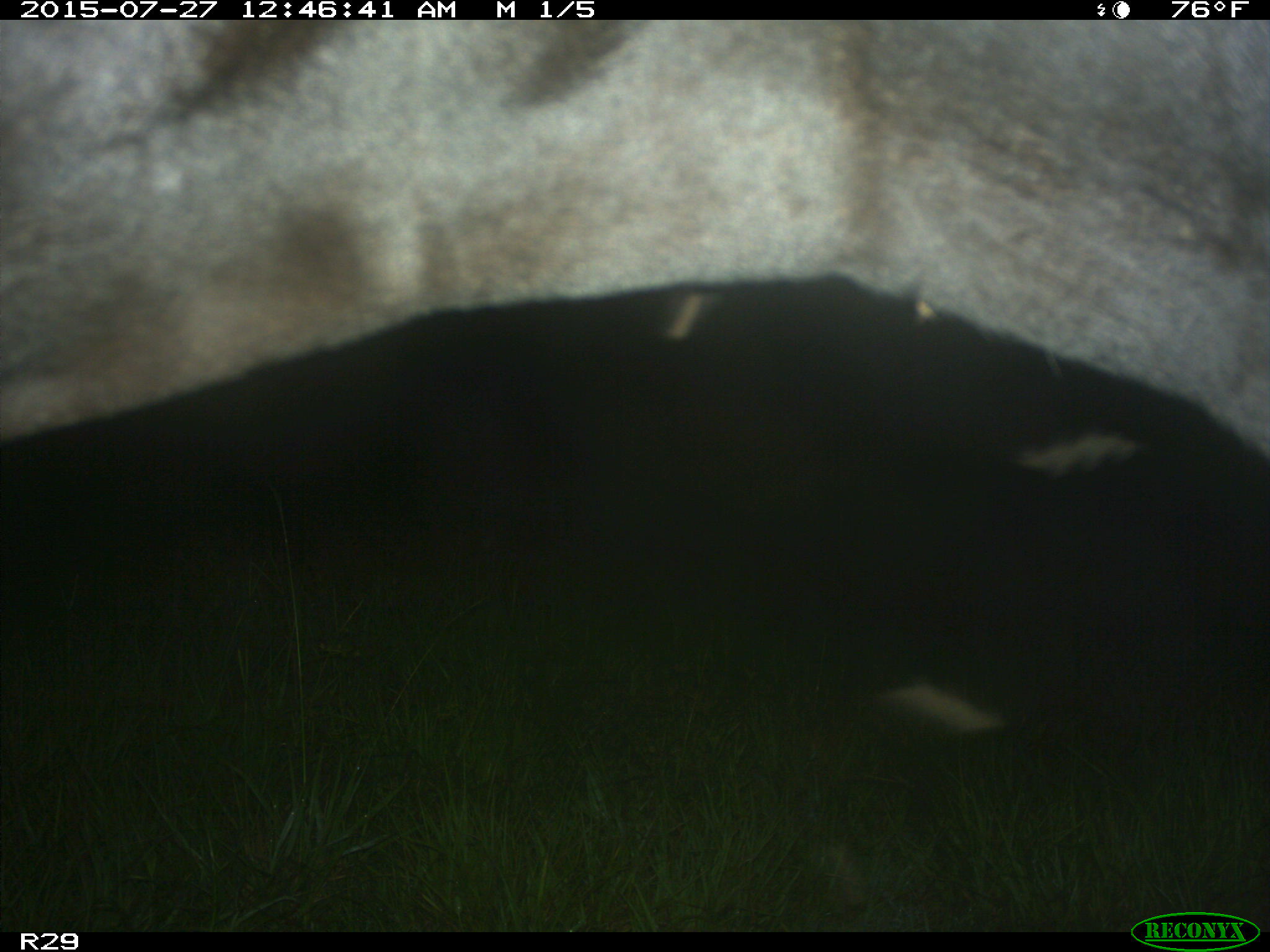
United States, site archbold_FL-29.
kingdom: Animalia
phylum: Chordata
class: Mammalia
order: Artiodactyla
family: Bovidae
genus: Bos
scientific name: Bos taurus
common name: domestic cow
Bos taurus (domestic cow).